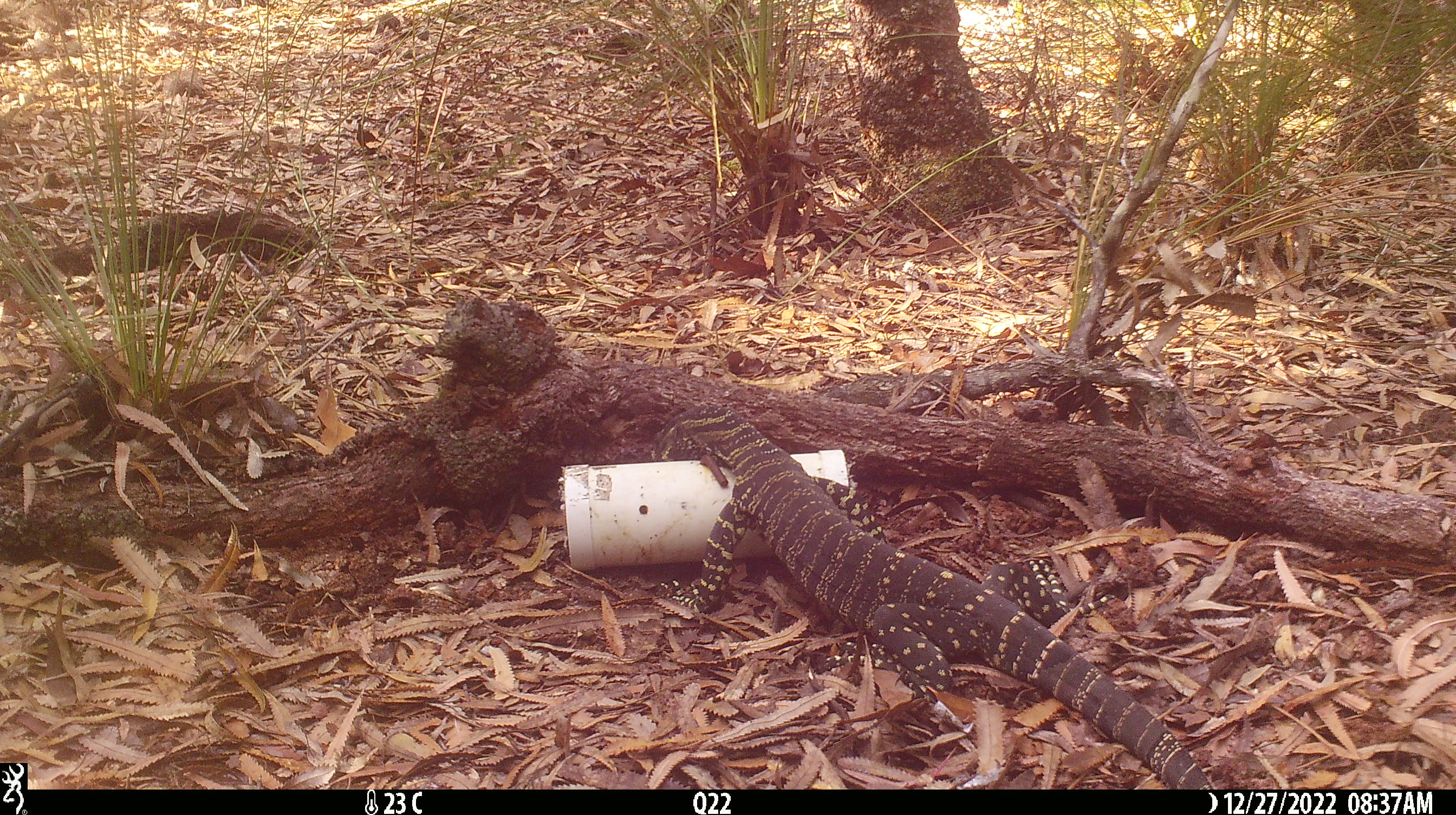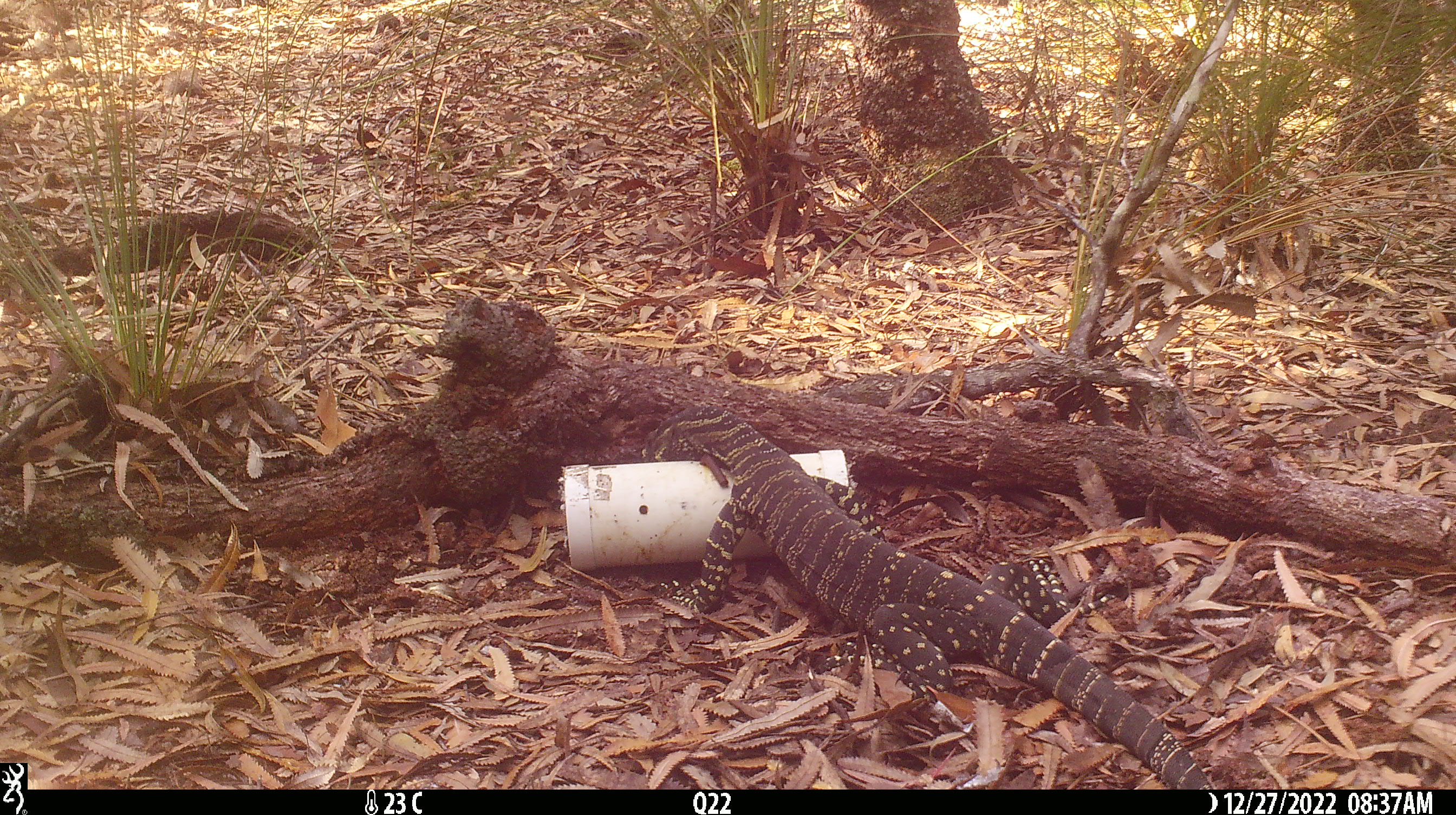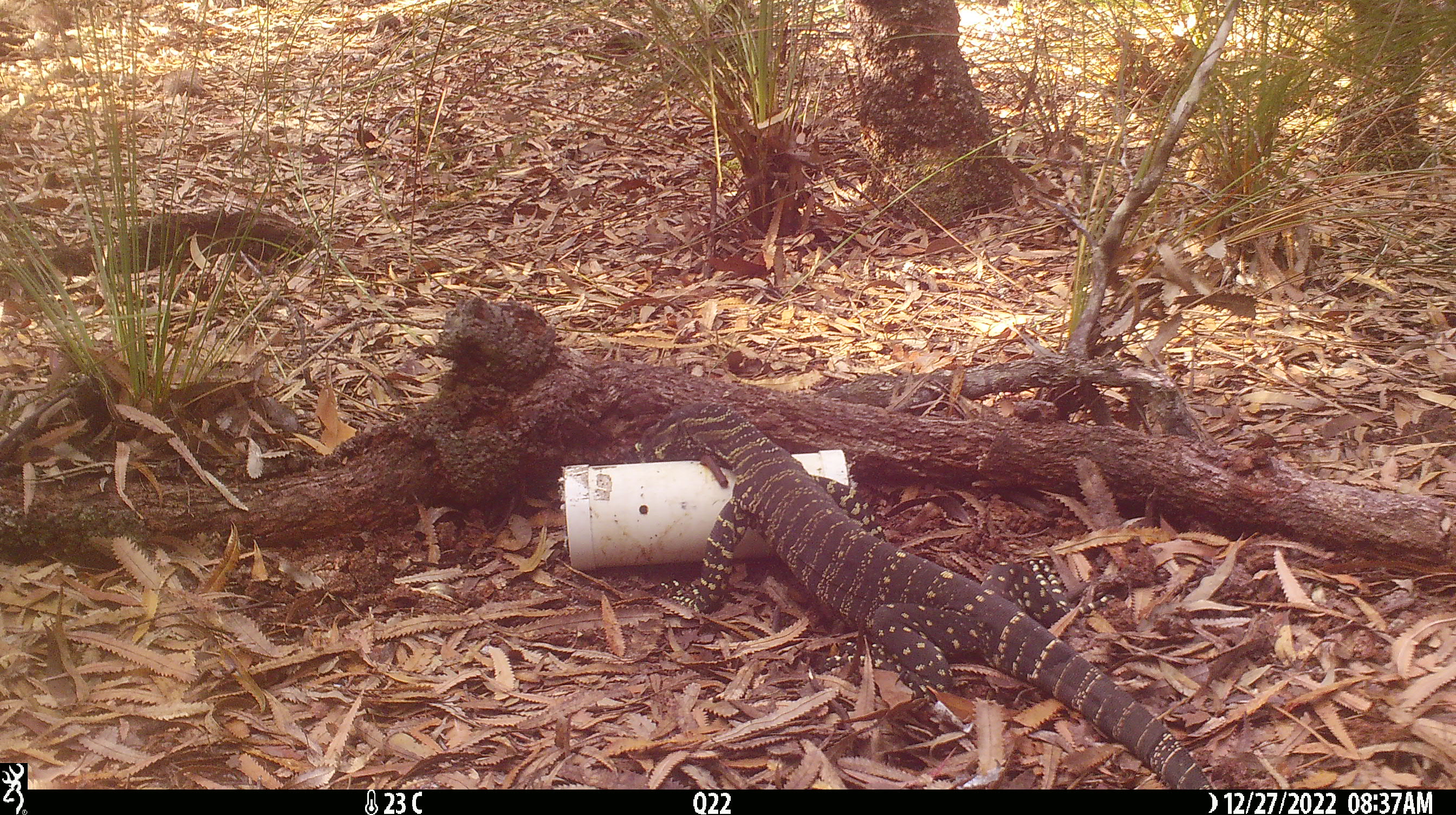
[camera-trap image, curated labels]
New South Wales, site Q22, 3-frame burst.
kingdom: Animalia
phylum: Chordata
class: Reptilia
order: Squamata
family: Varanidae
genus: Varanus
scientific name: Varanus varius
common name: lace monitor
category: goanna